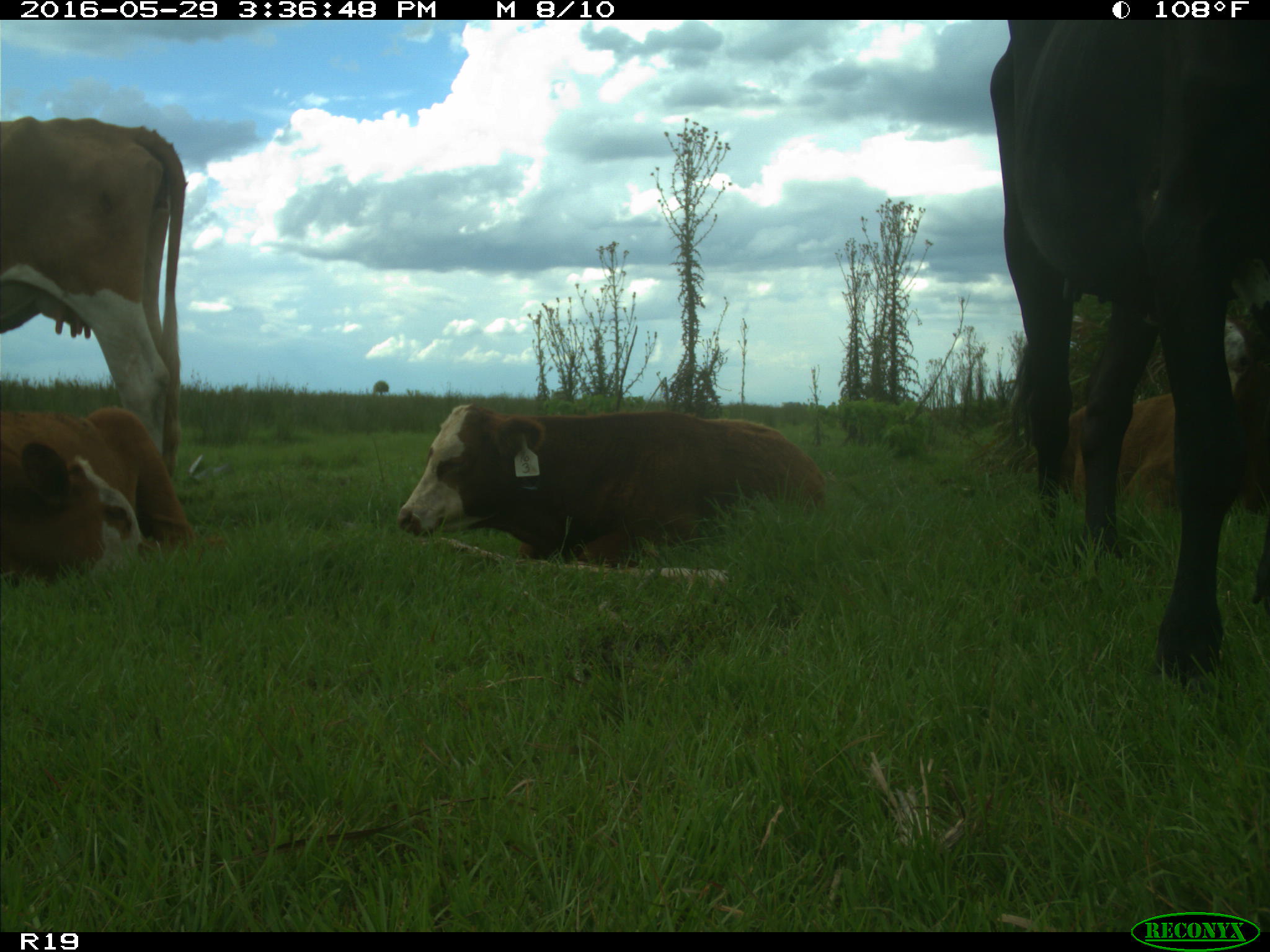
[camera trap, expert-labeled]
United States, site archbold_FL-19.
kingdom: Animalia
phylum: Chordata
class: Mammalia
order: Artiodactyla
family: Bovidae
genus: Bos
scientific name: Bos taurus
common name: domestic cow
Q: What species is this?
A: Bos taurus (domestic cow).